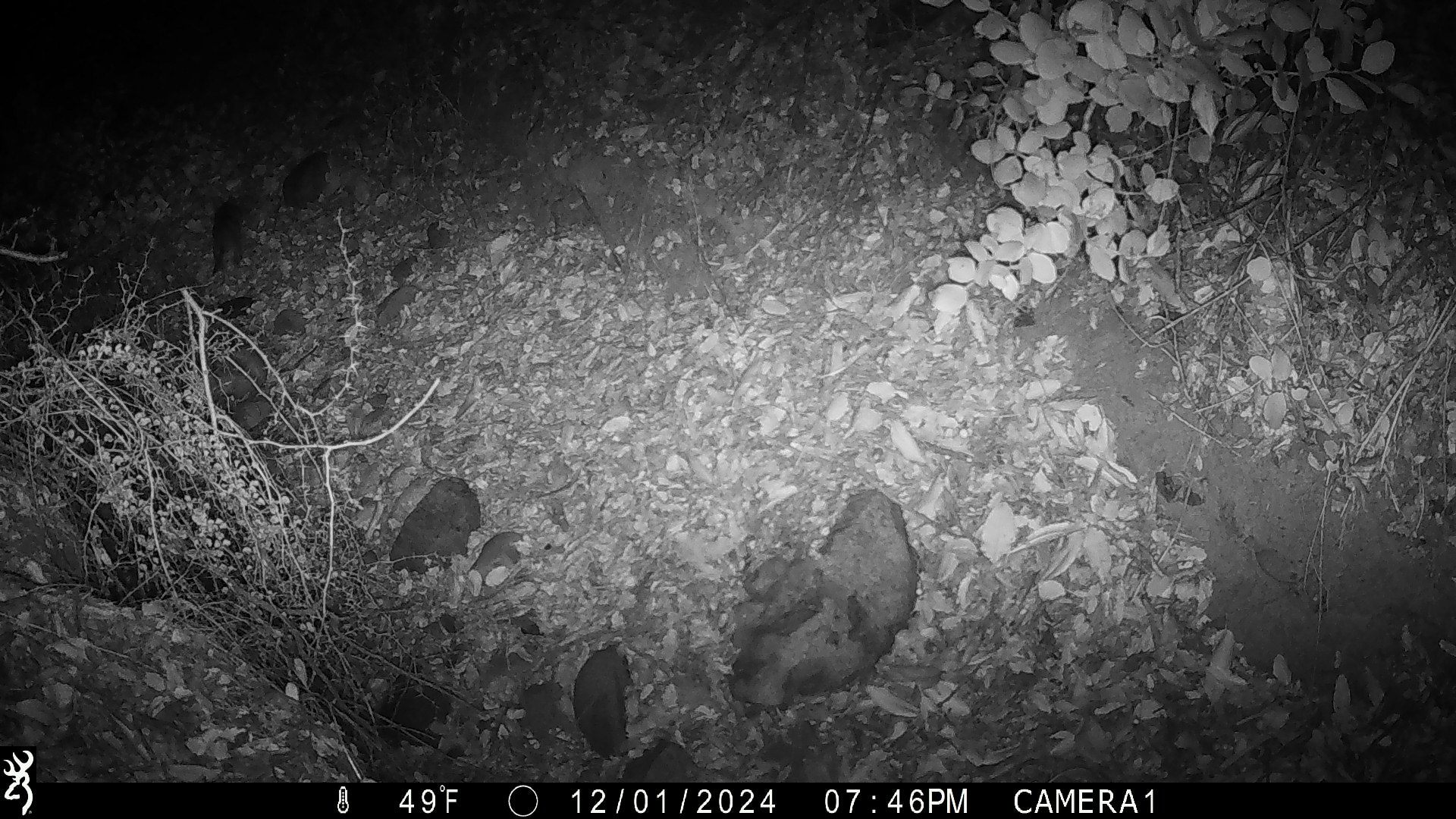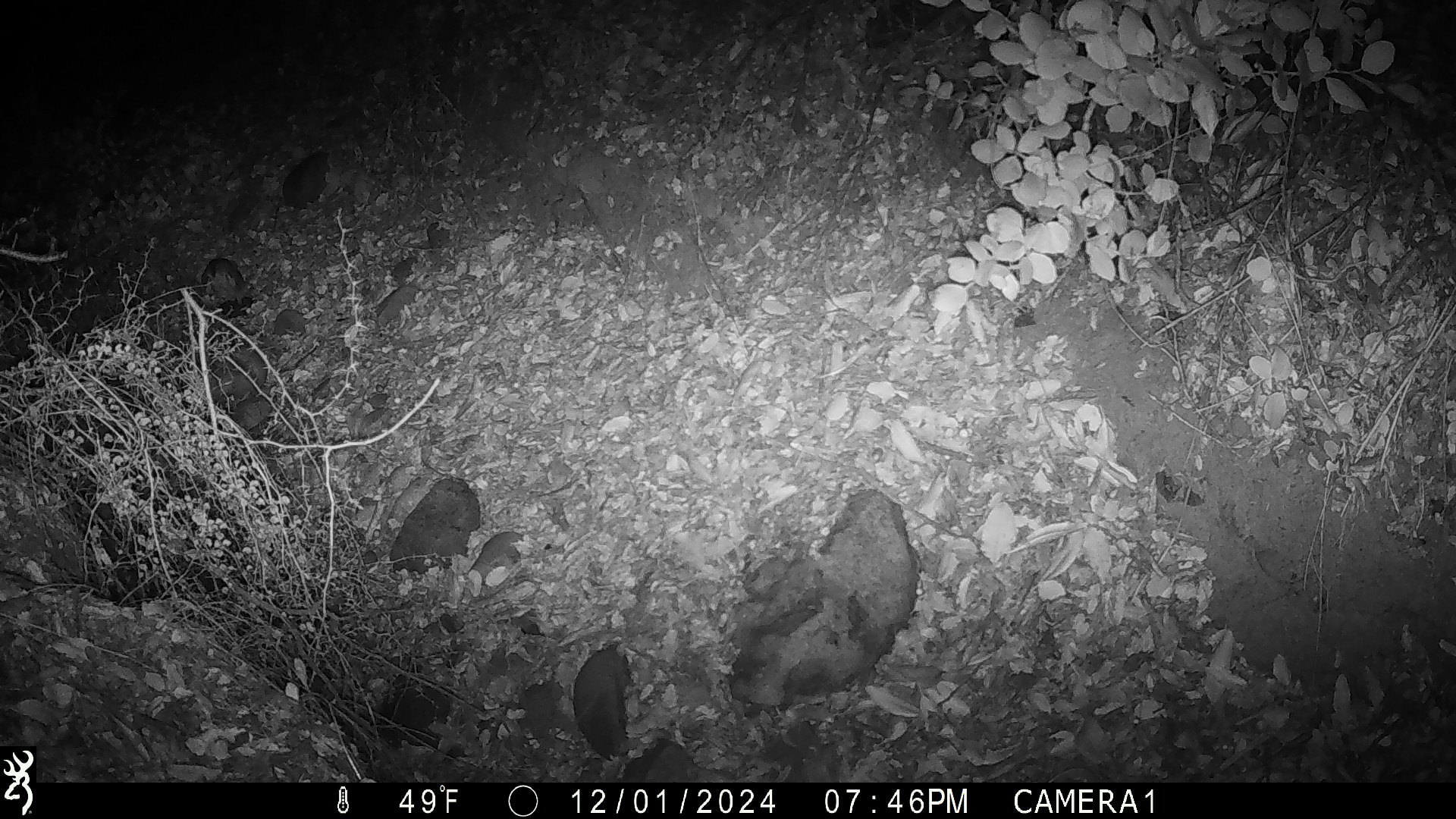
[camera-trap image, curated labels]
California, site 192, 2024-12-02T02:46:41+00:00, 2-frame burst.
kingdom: Animalia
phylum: Chordata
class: Mammalia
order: Rodentia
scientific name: Rodentia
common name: mouse or rat